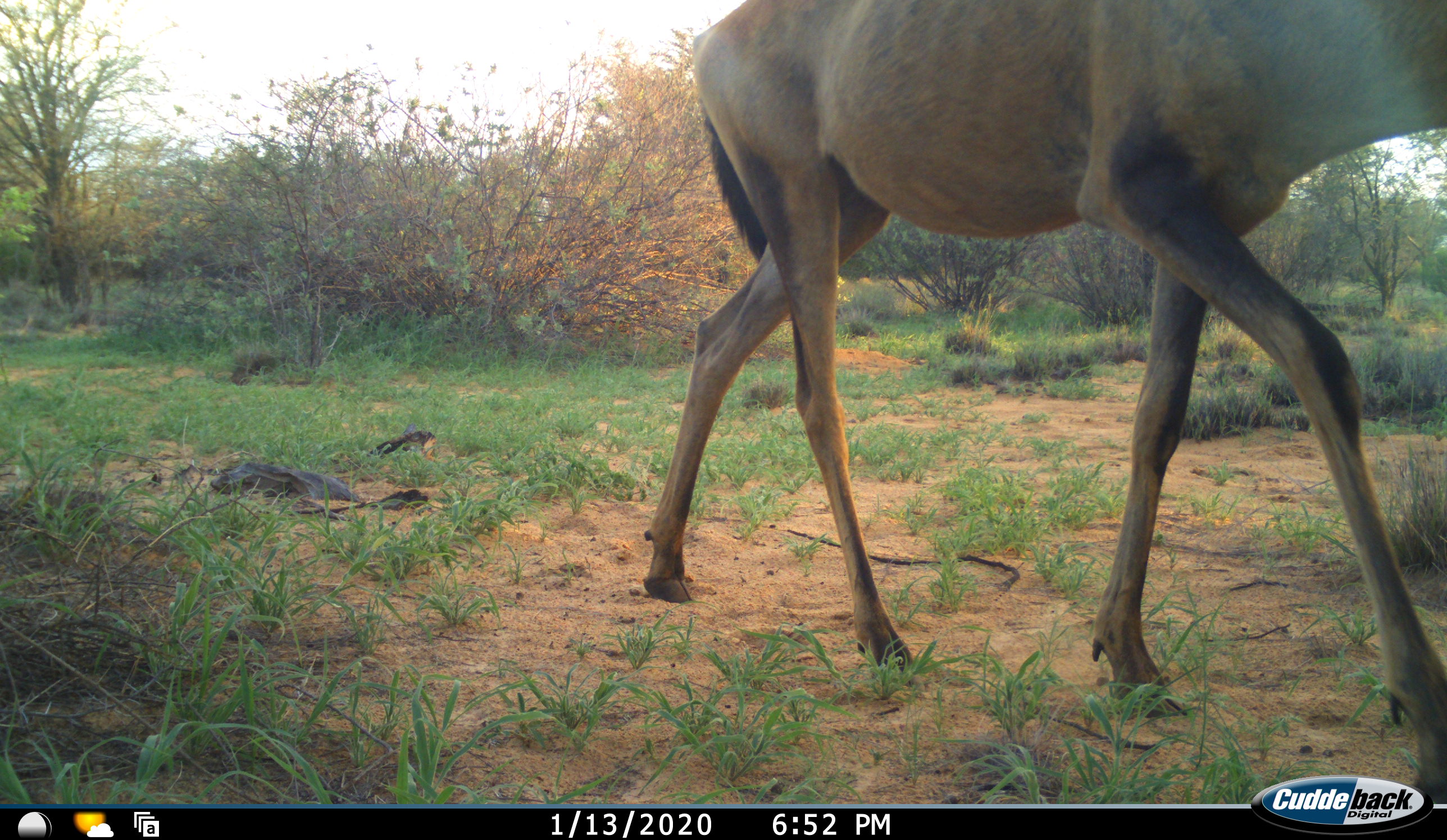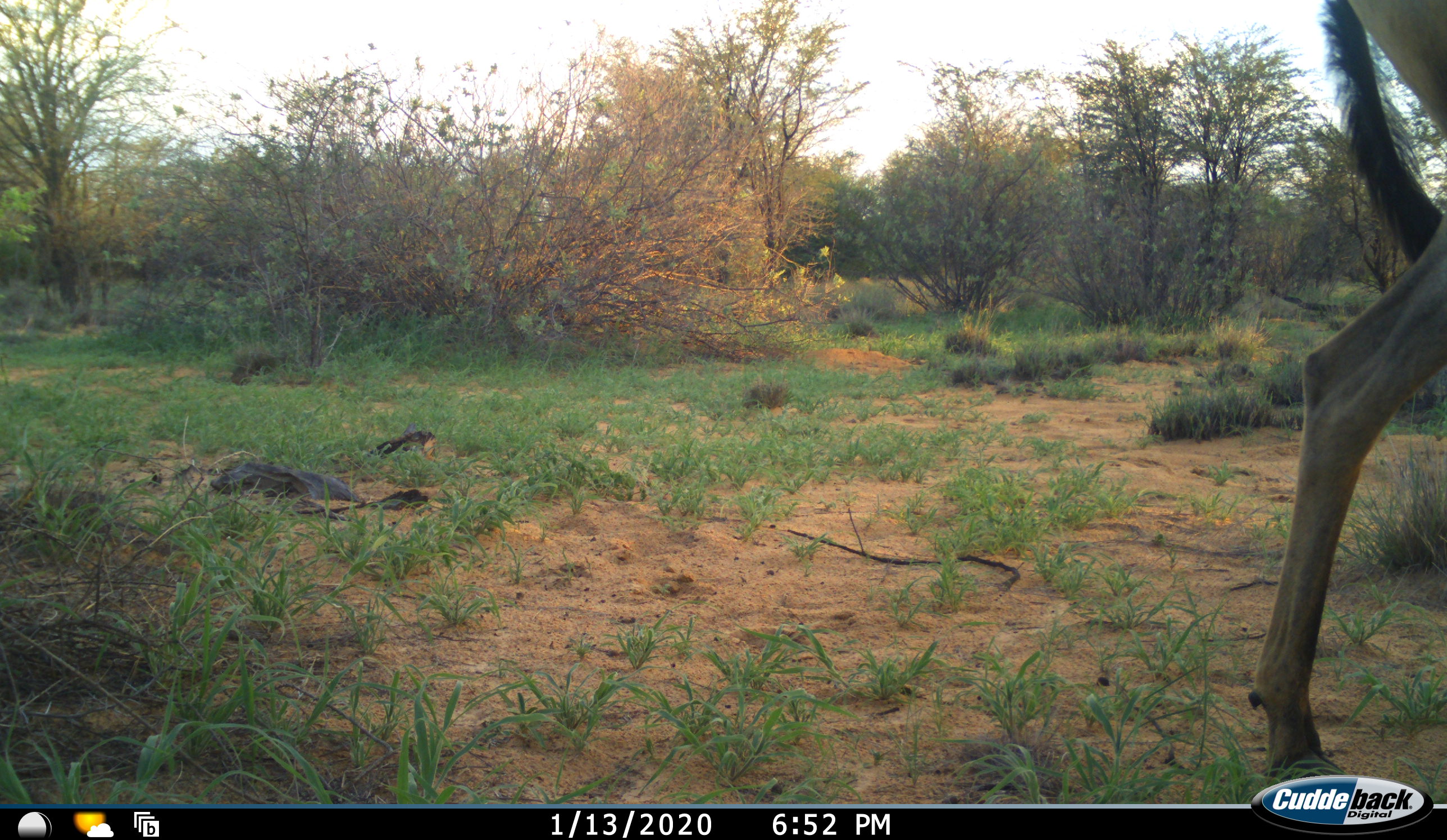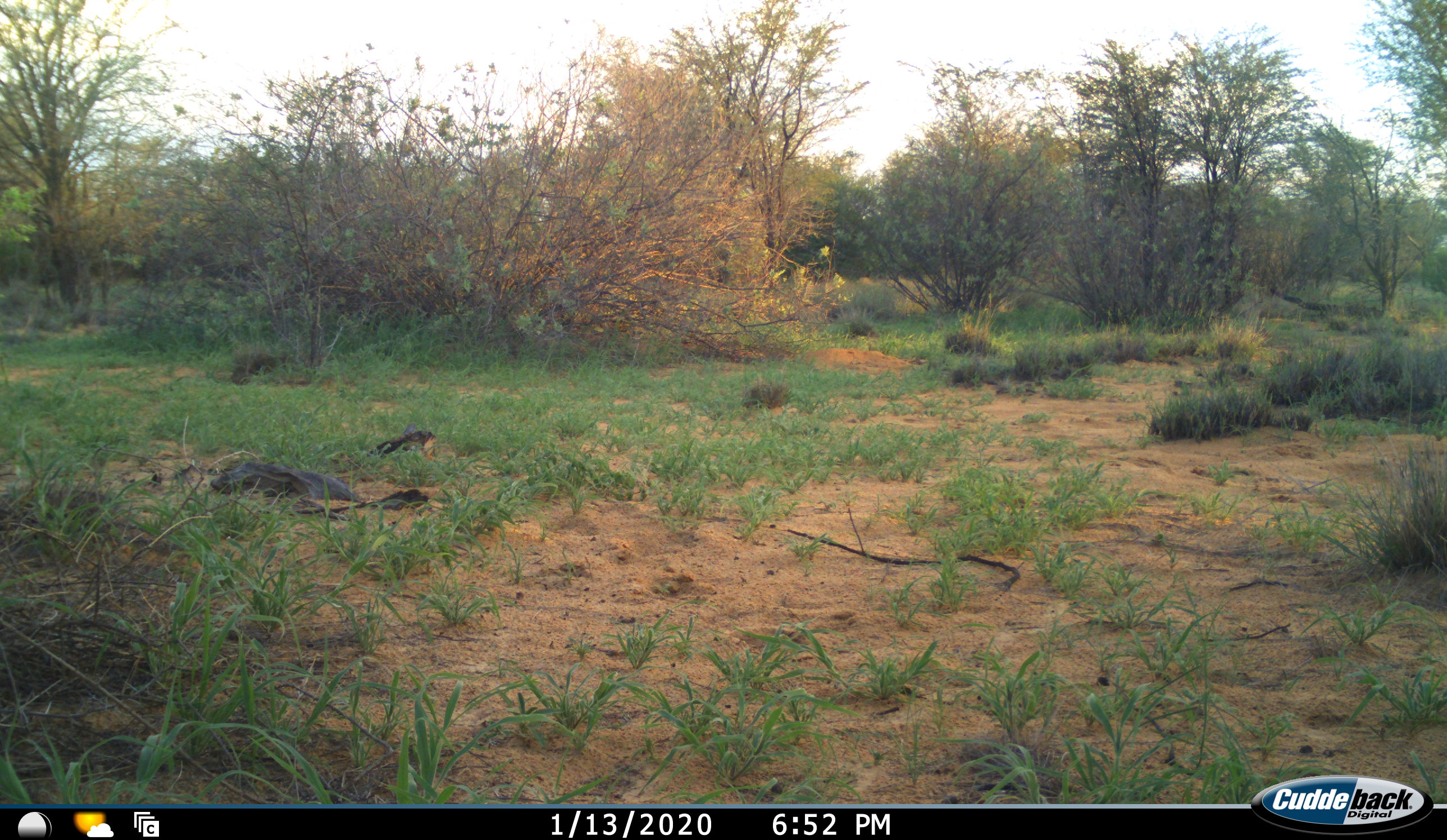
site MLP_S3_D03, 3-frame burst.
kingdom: Animalia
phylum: Chordata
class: Mammalia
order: Artiodactyla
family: Bovidae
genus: Alcelaphus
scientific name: Alcelaphus buselaphus caama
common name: red hartebeest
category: hartebeestred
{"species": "hartebeestred (red hartebeest) (Alcelaphus buselaphus caama)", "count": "1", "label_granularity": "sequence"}